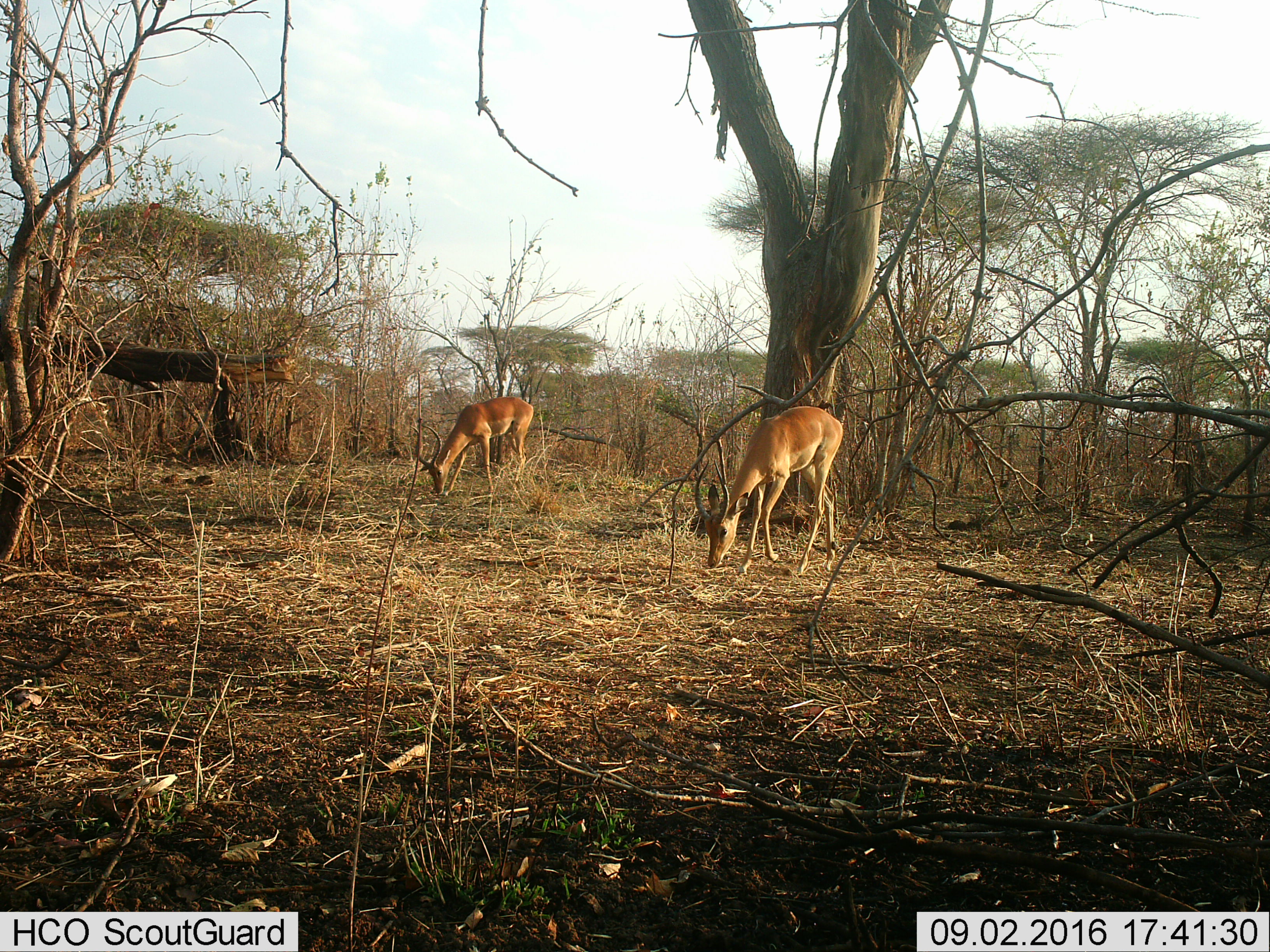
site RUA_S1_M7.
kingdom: Animalia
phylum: Chordata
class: Mammalia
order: Artiodactyla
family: Bovidae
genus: Aepyceros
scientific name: Aepyceros melampus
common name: impala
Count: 2.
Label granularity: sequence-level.